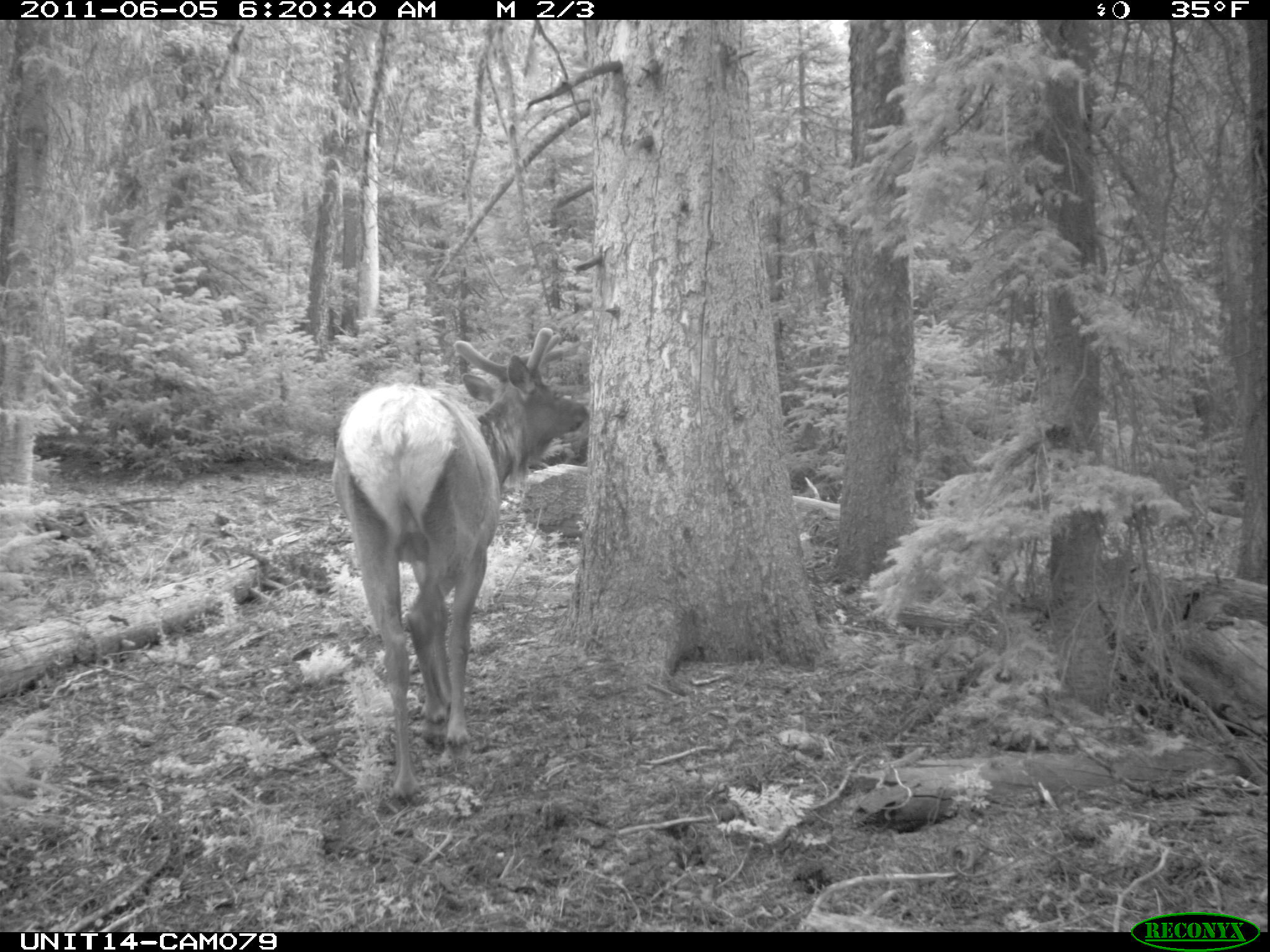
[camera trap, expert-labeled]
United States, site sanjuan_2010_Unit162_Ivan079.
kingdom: Animalia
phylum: Chordata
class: Mammalia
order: Artiodactyla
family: Cervidae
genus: Cervus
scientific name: Cervus elaphus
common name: red deer